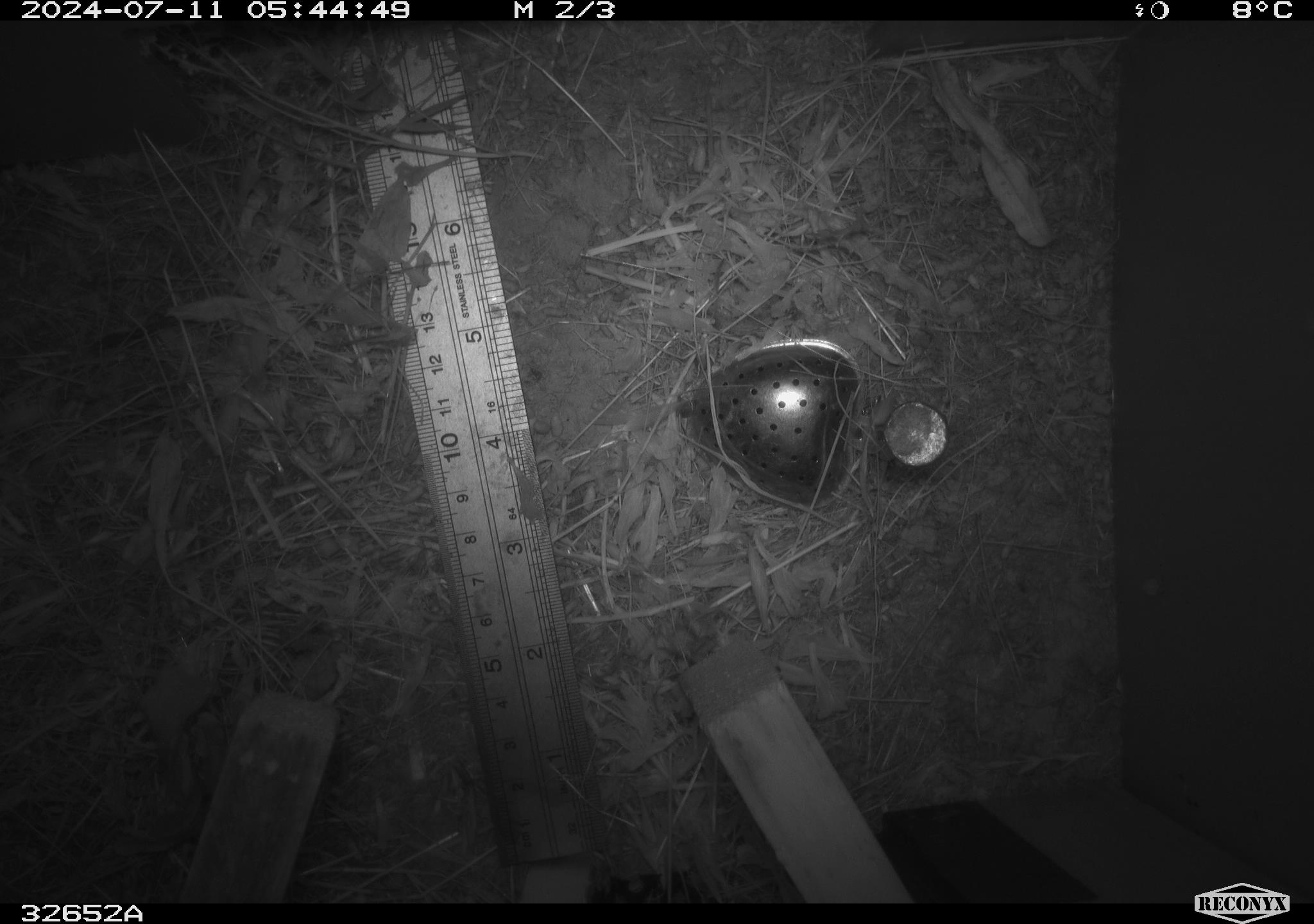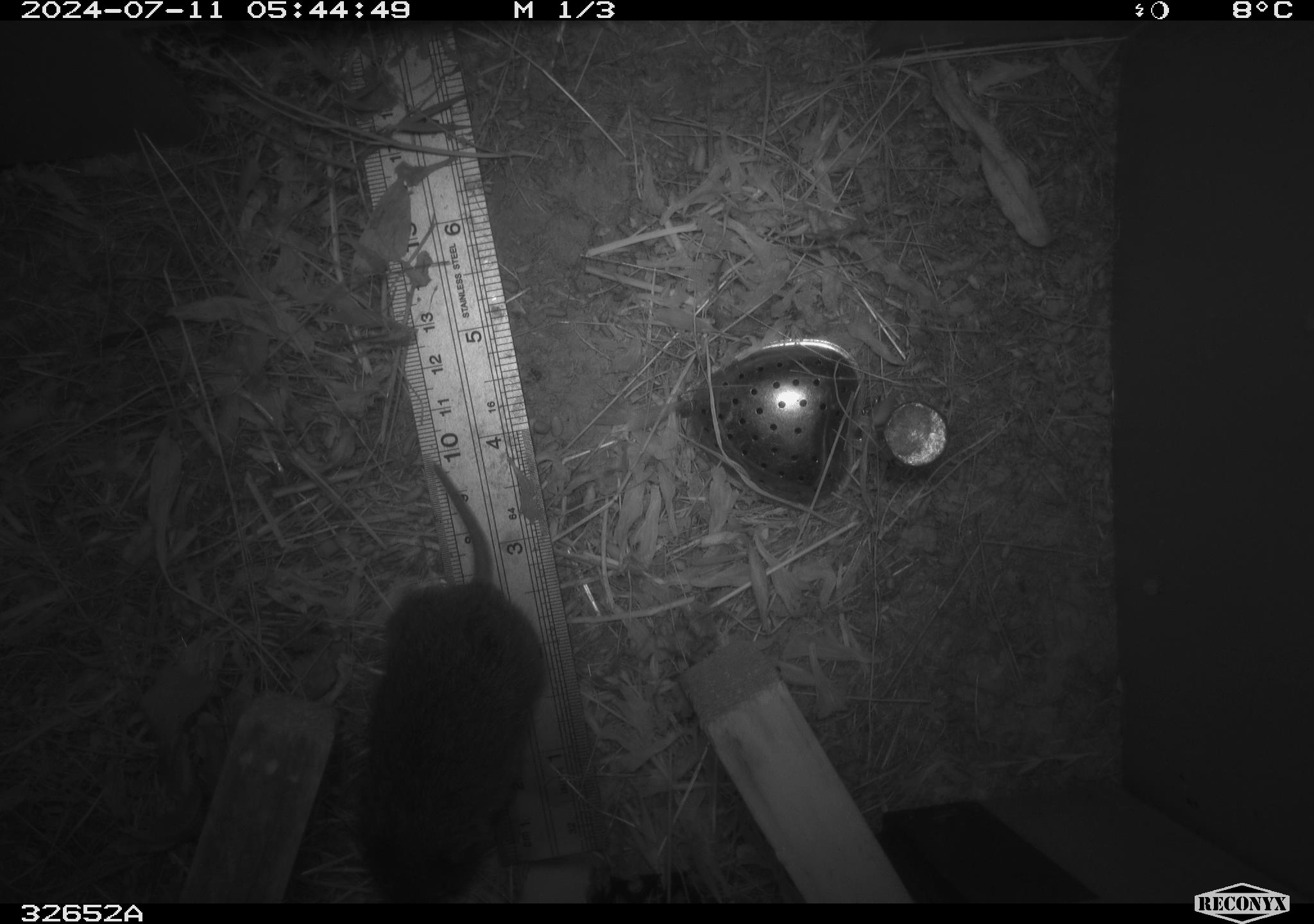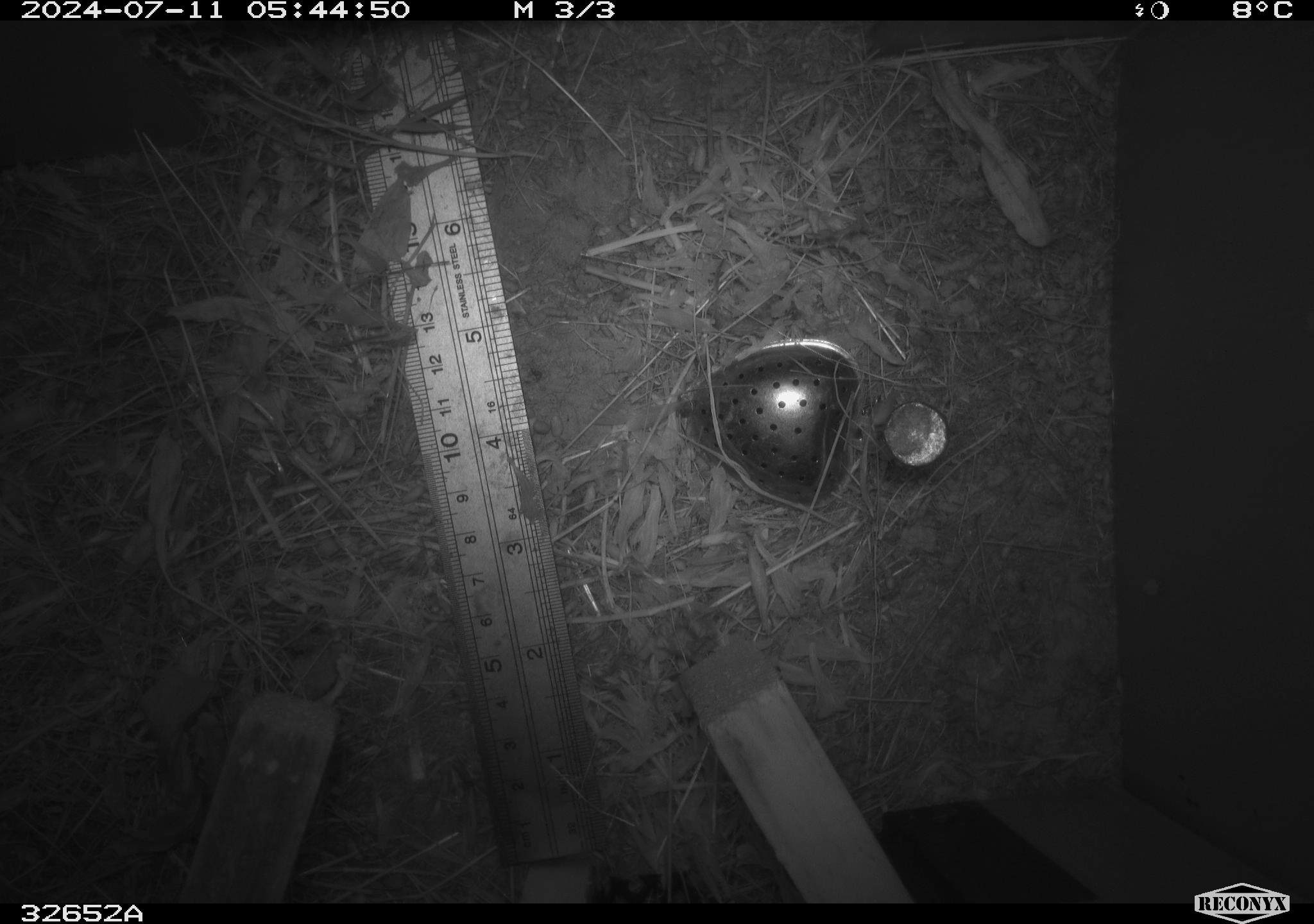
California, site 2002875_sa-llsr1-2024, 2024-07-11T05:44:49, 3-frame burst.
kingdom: Animalia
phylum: Chordata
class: Mammalia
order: Rodentia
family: Cricetidae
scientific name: Arvicolinae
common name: voles, lemmings, and muskrats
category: arvicolinae subfamily